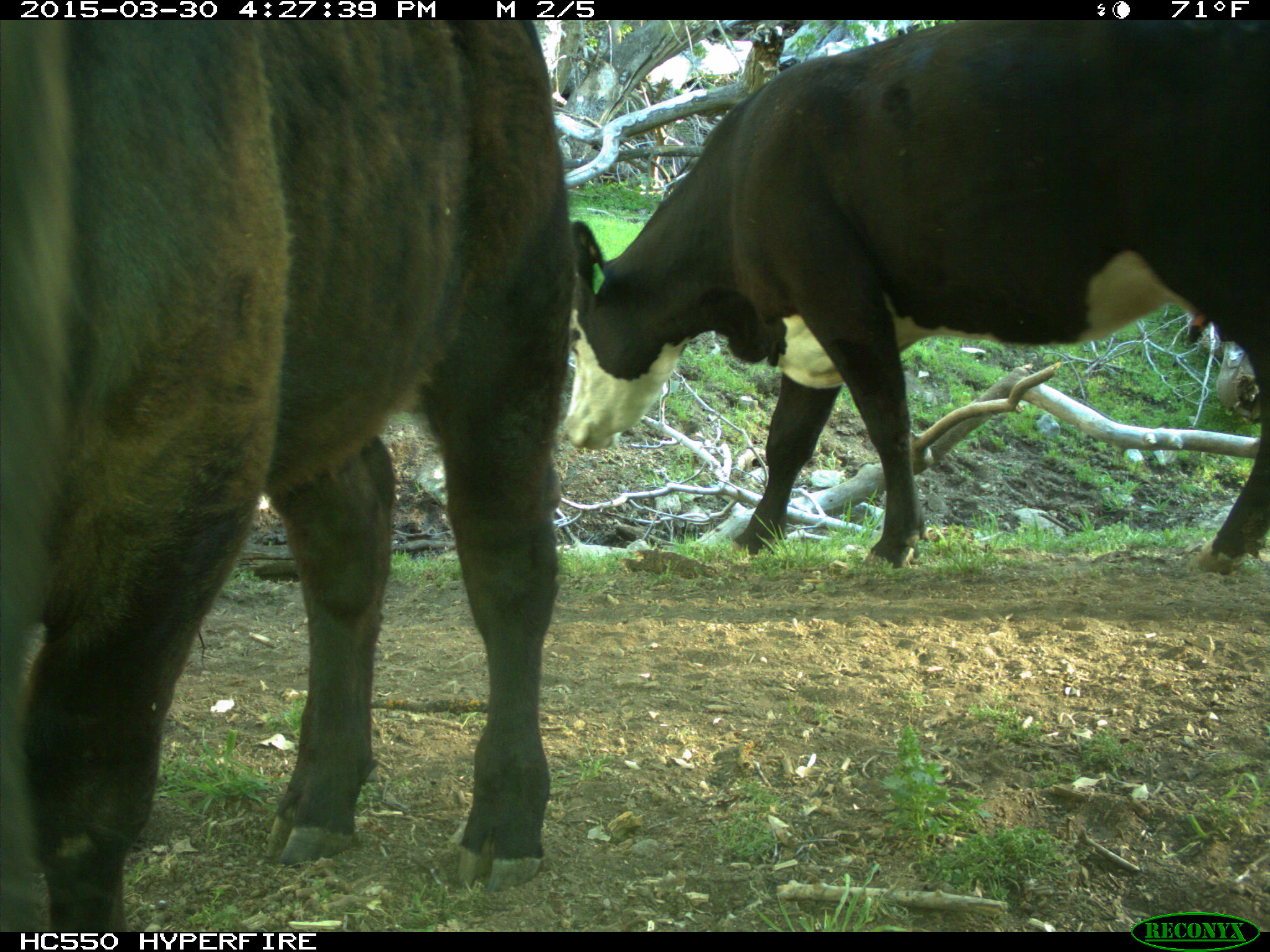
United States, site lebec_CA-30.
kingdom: Animalia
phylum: Chordata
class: Mammalia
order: Artiodactyla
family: Bovidae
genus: Bos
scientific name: Bos taurus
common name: domestic cow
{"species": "Bos taurus (domestic cow)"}